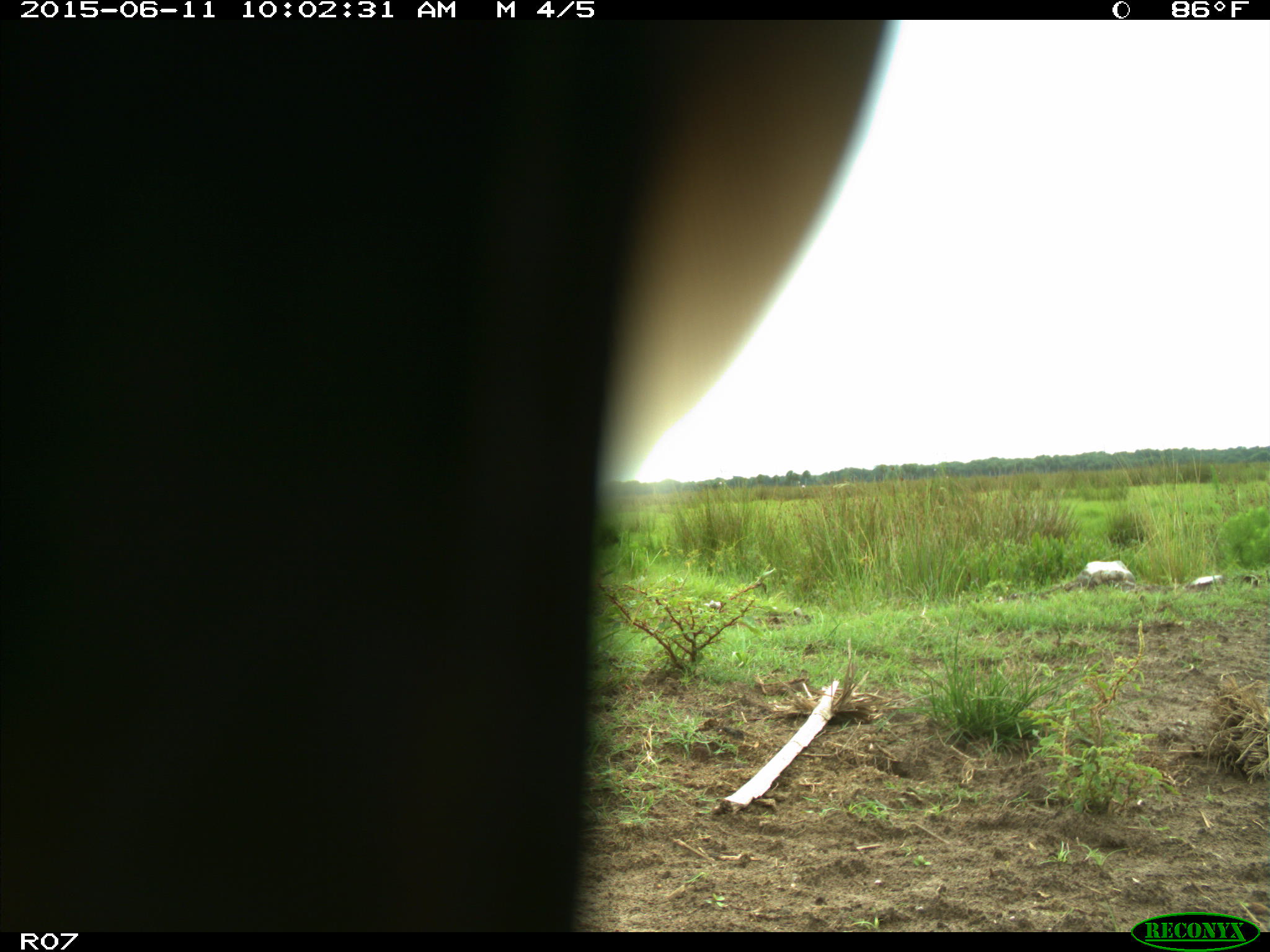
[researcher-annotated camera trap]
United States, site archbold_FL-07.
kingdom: Animalia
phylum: Chordata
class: Mammalia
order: Artiodactyla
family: Bovidae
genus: Bos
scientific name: Bos taurus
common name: domestic cow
Bos taurus (domestic cow).